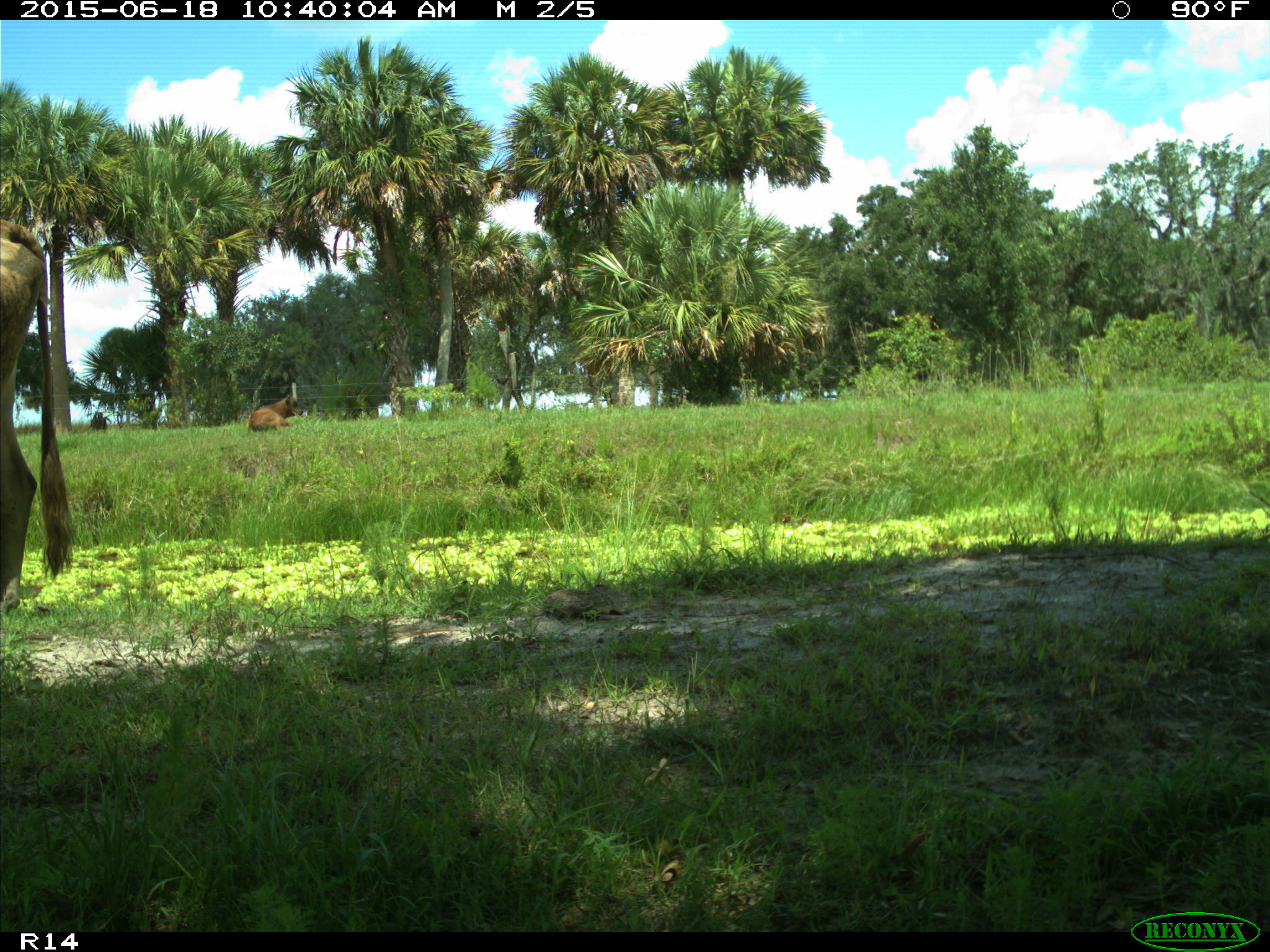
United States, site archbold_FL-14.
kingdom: Animalia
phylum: Chordata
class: Mammalia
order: Artiodactyla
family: Bovidae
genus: Bos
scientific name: Bos taurus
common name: domestic cow